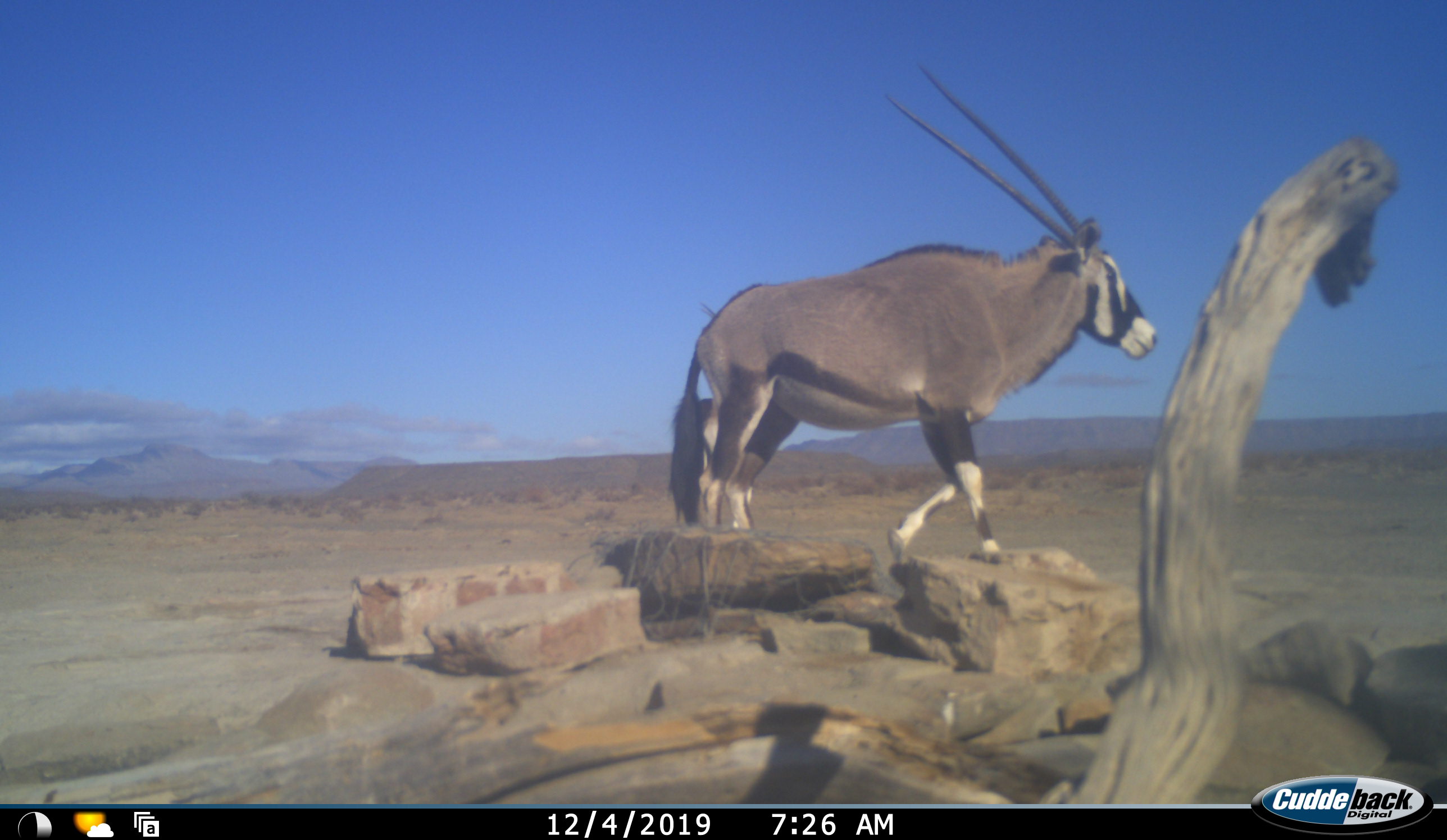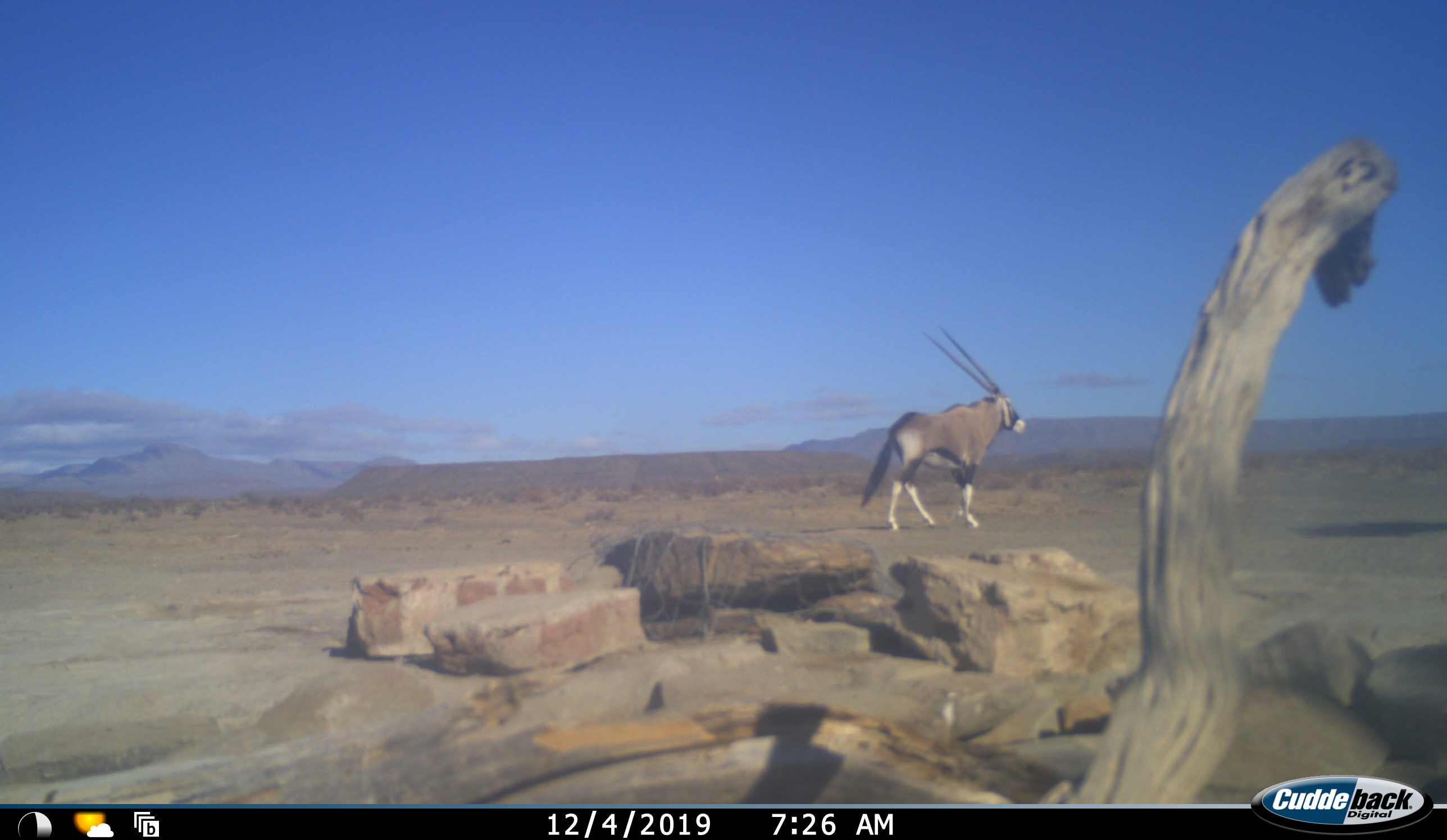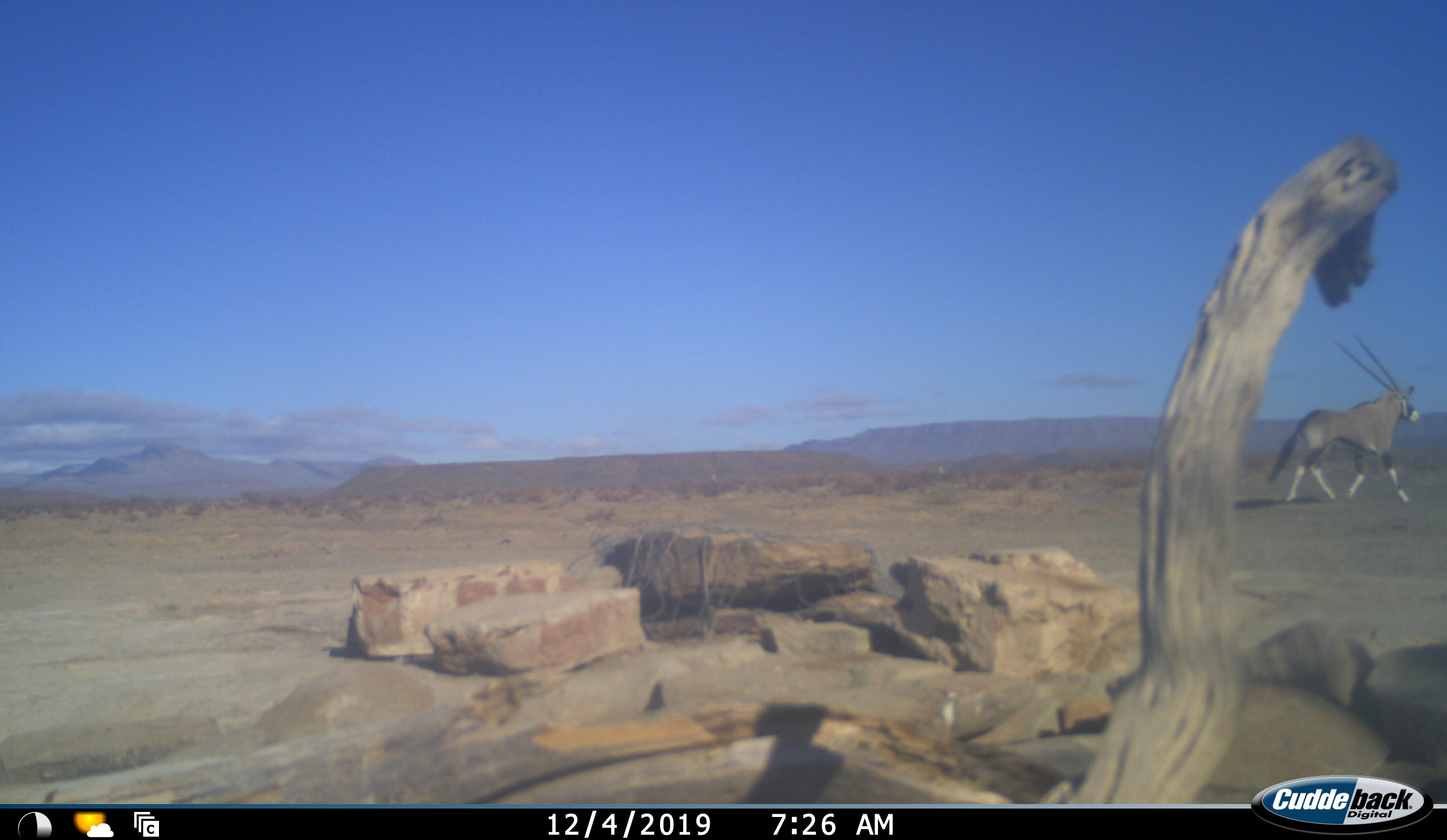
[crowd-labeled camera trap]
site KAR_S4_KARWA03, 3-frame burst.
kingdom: Animalia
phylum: Chordata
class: Mammalia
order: Artiodactyla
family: Bovidae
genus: Oryx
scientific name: Oryx gazella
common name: gemsbok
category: oryx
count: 1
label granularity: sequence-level